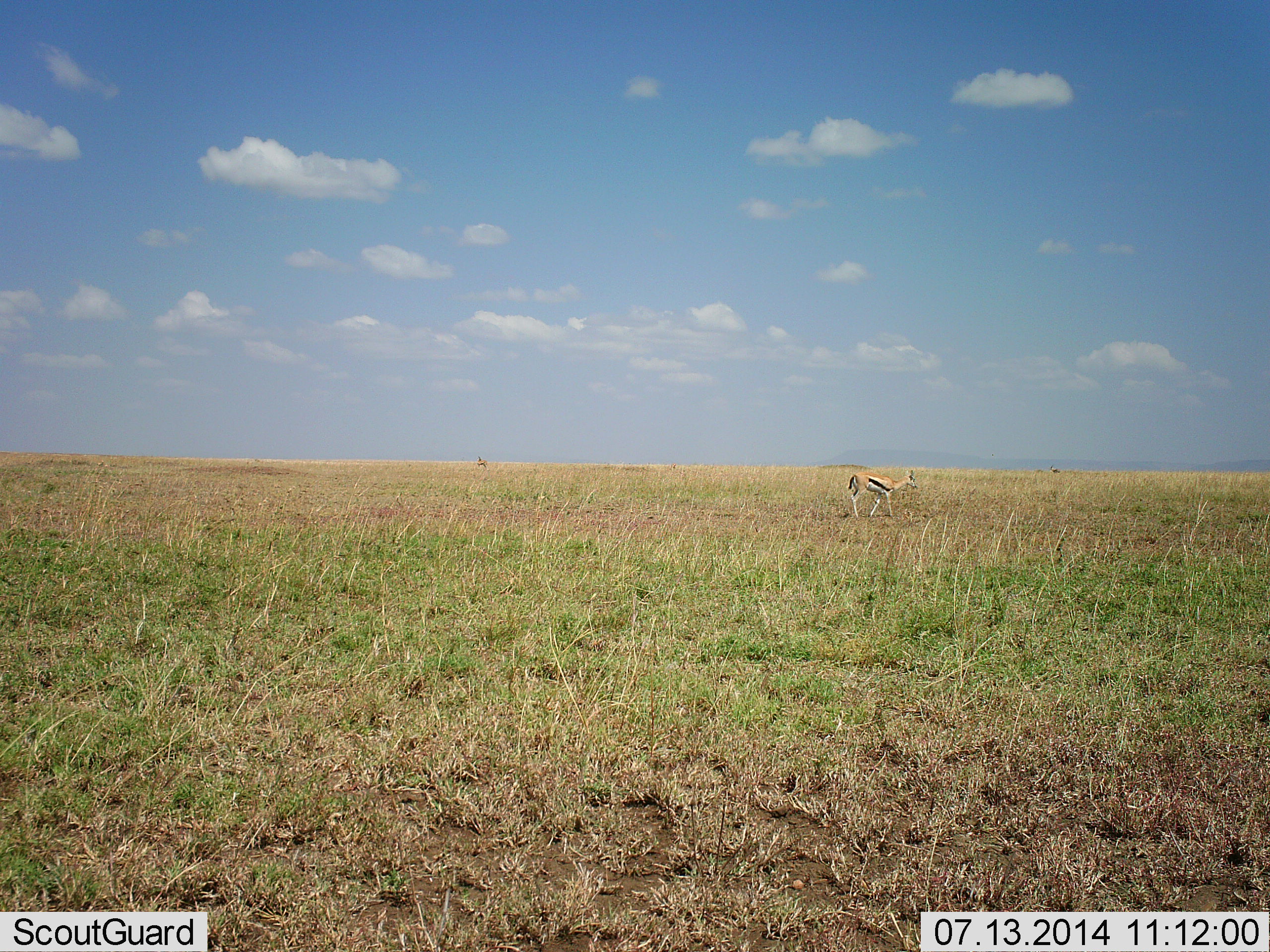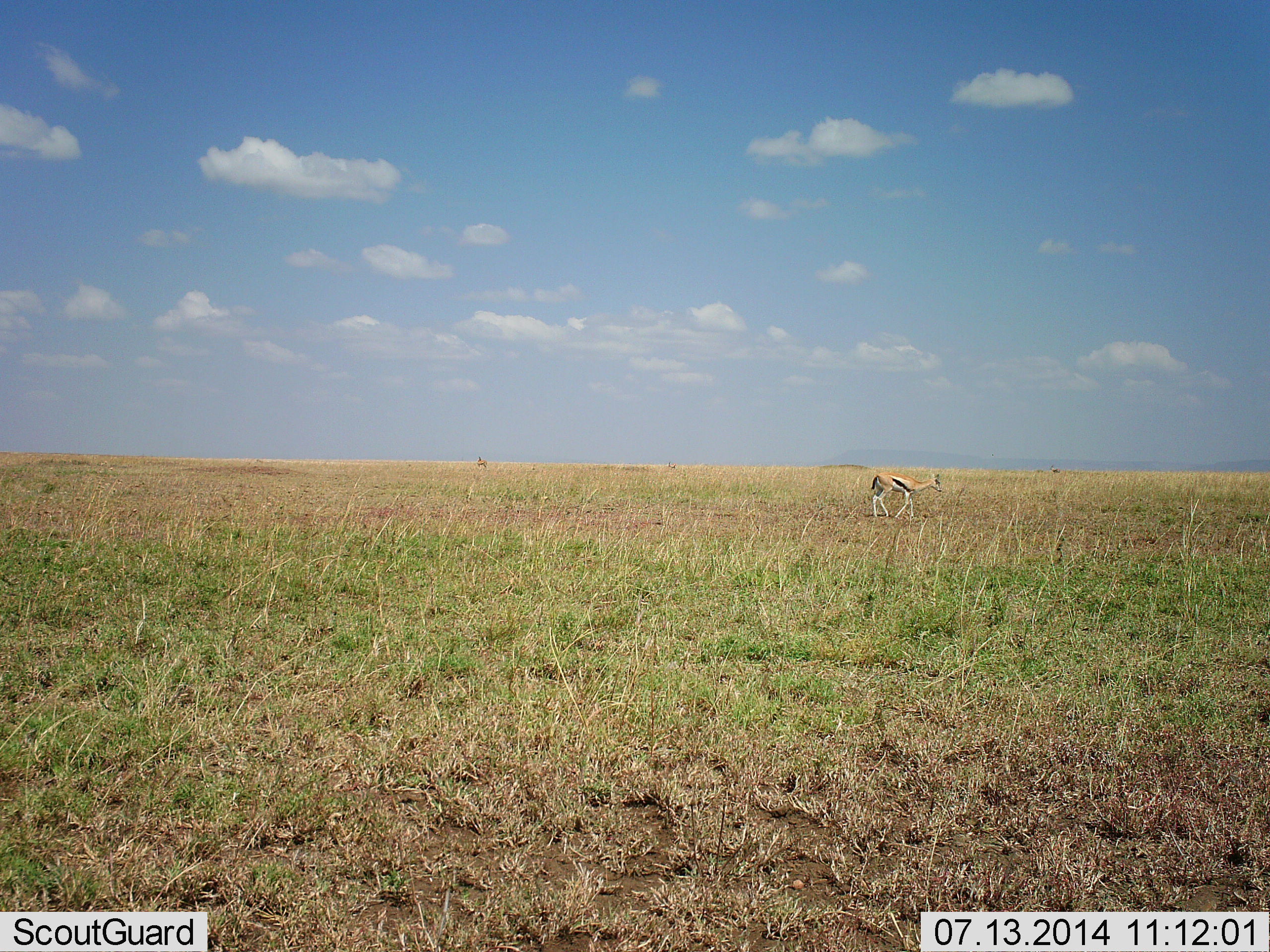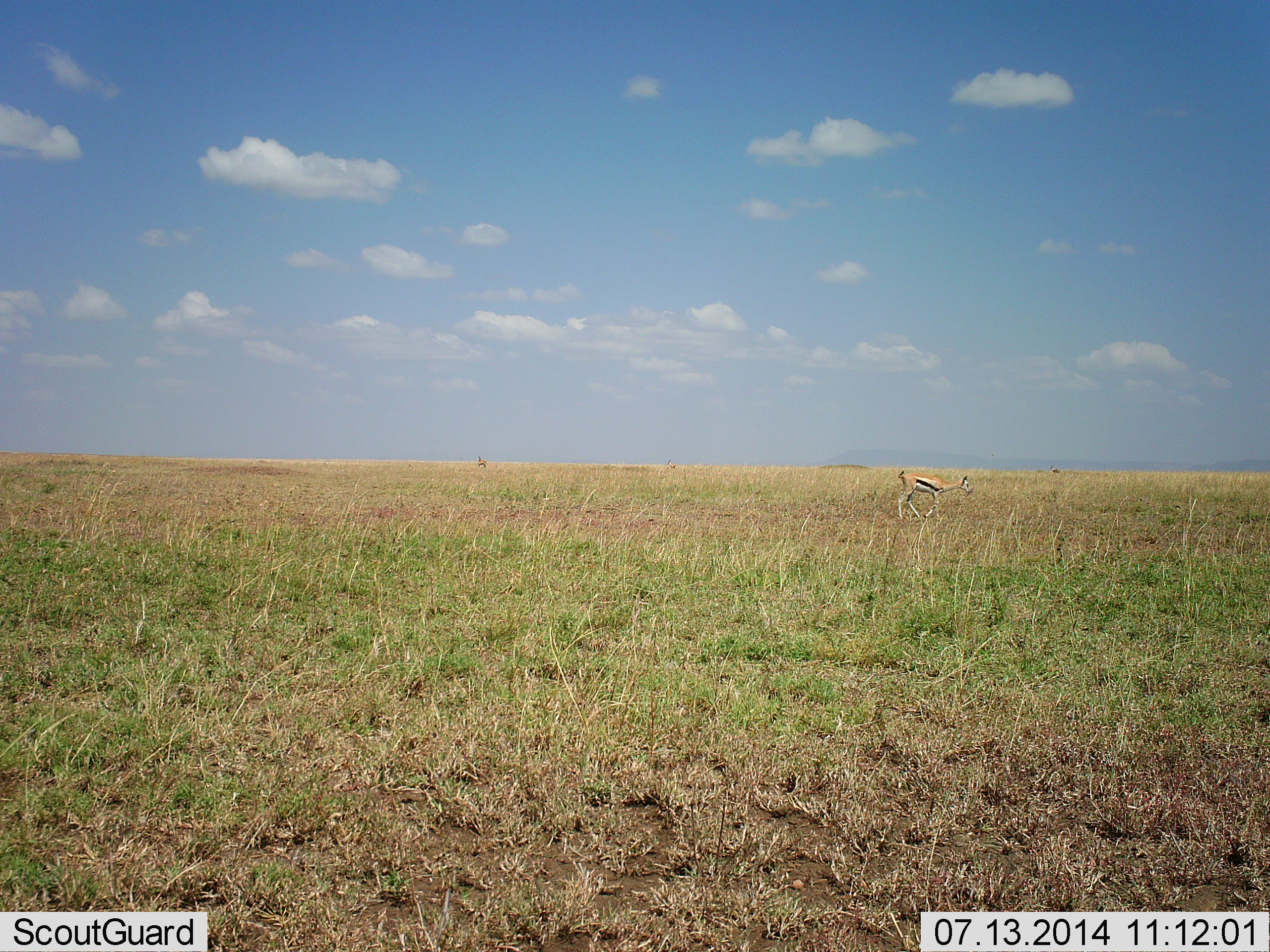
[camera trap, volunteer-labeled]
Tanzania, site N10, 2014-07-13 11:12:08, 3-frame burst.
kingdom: Animalia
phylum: Chordata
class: Mammalia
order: Artiodactyla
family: Bovidae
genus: Eudorcas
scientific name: Eudorcas thomsonii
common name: thomson's gazelle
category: gazellethomsons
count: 1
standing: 50%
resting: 0%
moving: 60%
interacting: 0%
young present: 0%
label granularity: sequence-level